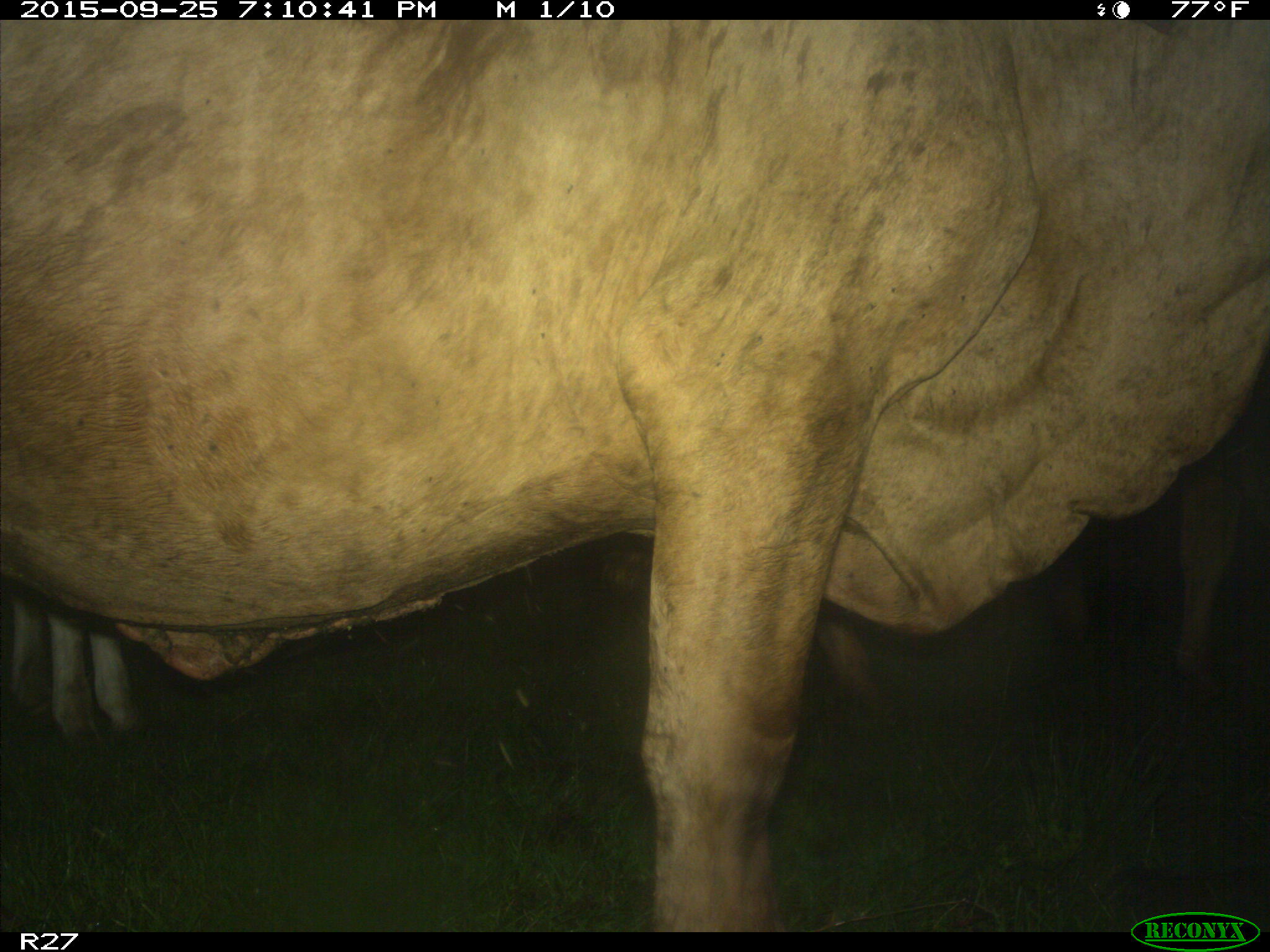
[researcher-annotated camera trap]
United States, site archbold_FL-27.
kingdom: Animalia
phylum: Chordata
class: Mammalia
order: Artiodactyla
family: Bovidae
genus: Bos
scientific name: Bos taurus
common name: domestic cow